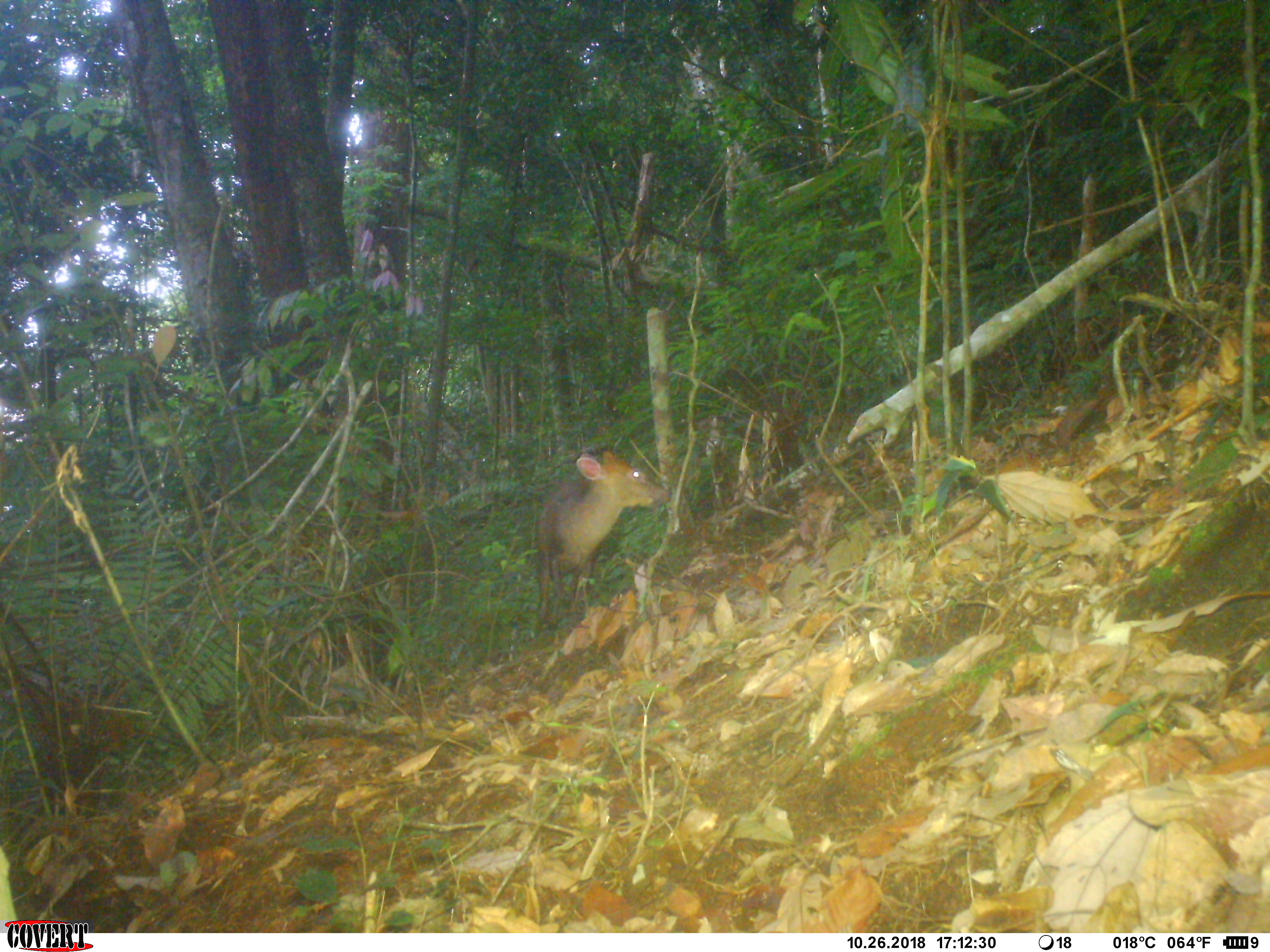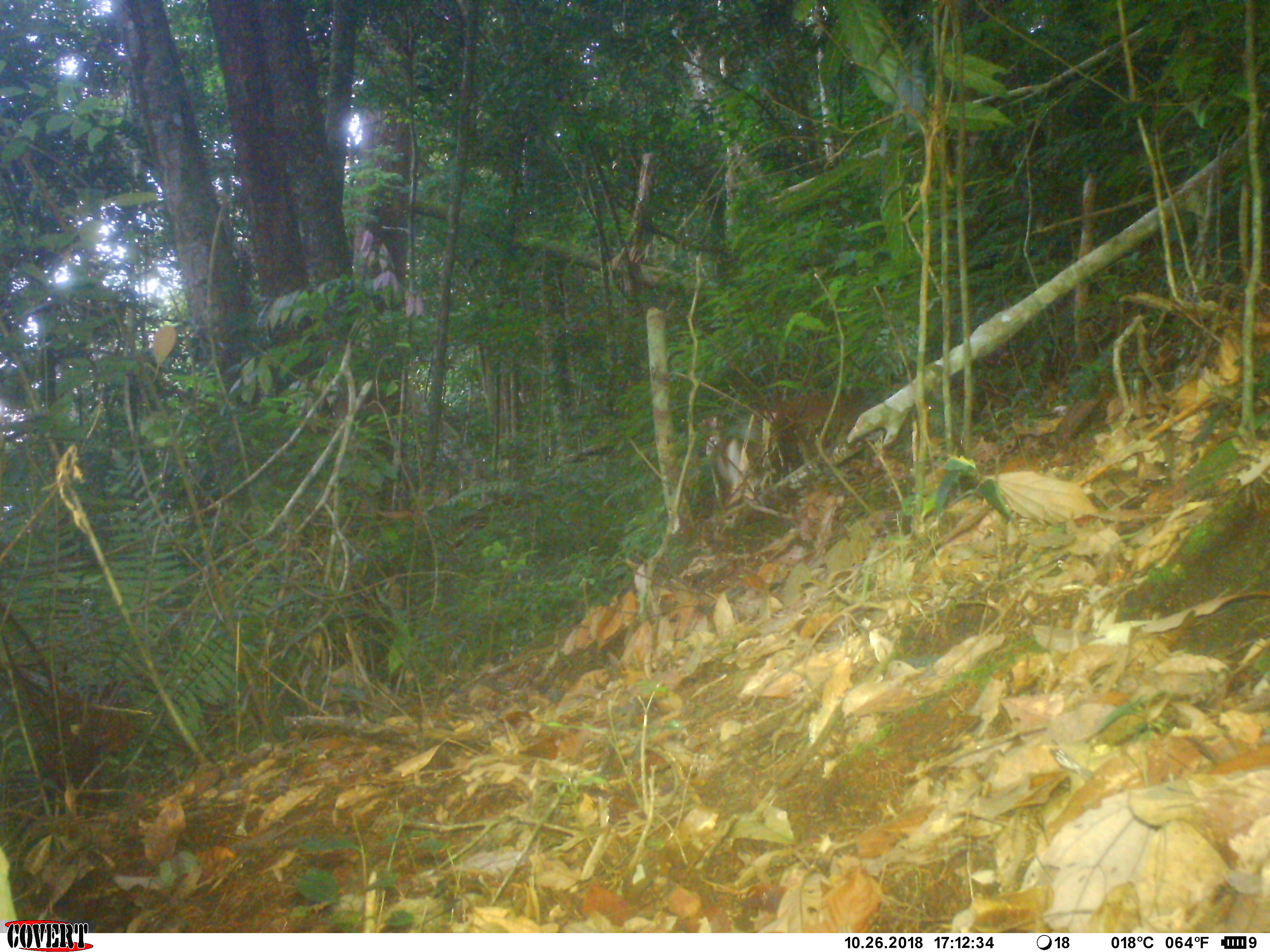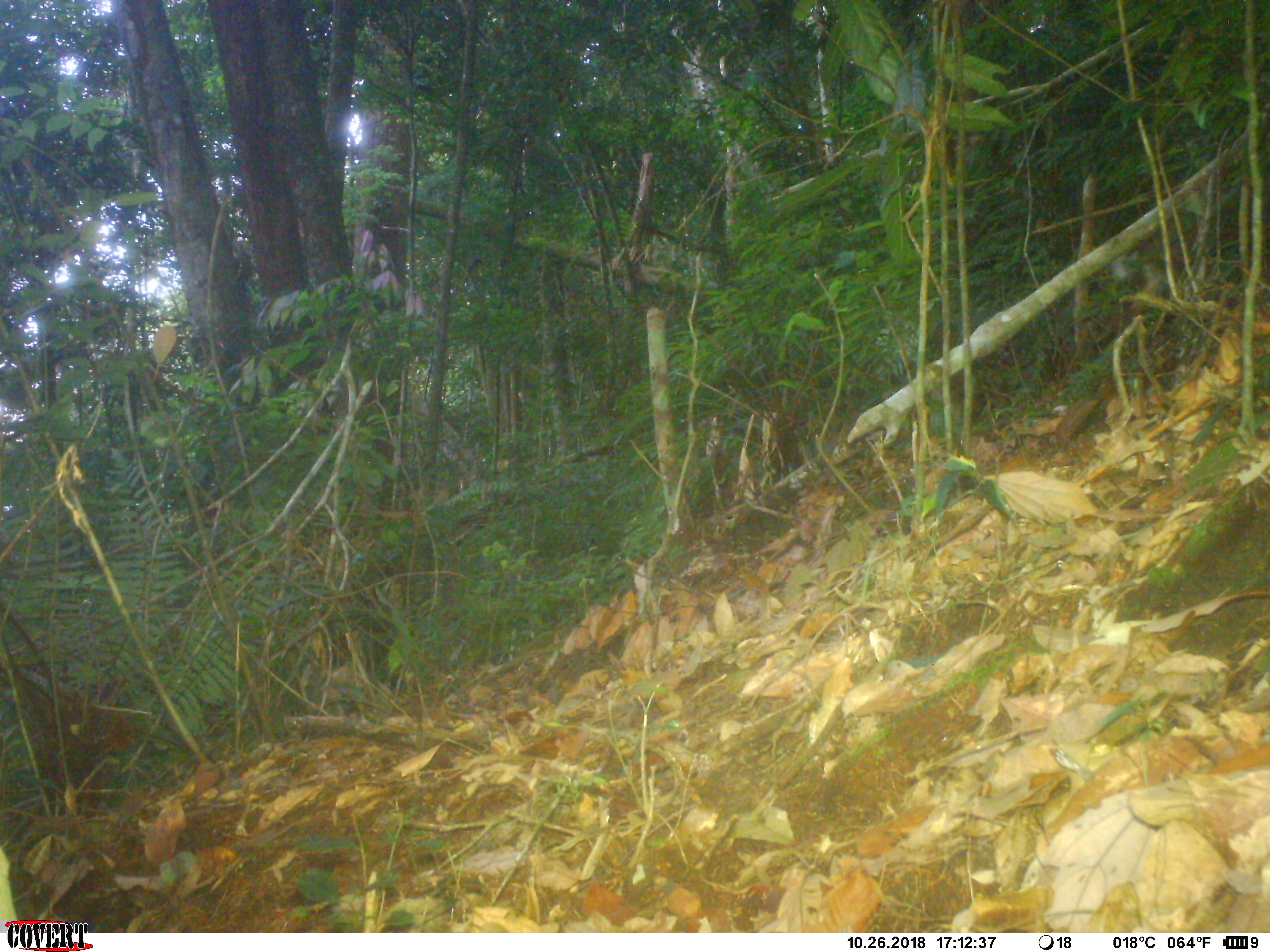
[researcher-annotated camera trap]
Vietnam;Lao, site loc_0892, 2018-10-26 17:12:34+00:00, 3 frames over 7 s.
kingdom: Animalia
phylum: Chordata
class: Mammalia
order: Artiodactyla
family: Cervidae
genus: Muntiacus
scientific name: Muntiacus rooseveltorum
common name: roosevelt's muntjac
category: roosevelts muntjac group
Roosevelts muntjac group (roosevelt's muntjac) (Muntiacus rooseveltorum). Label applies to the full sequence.